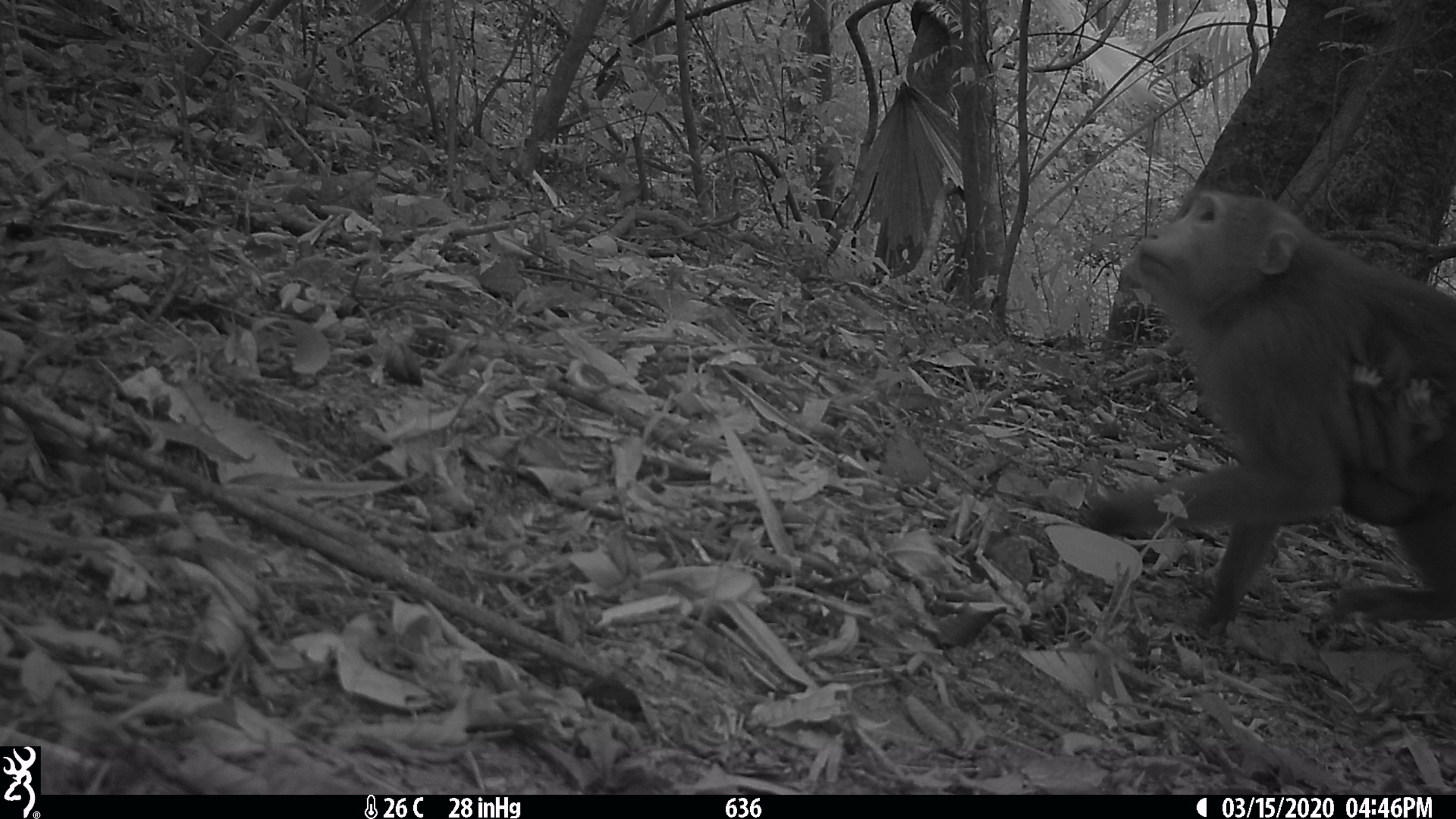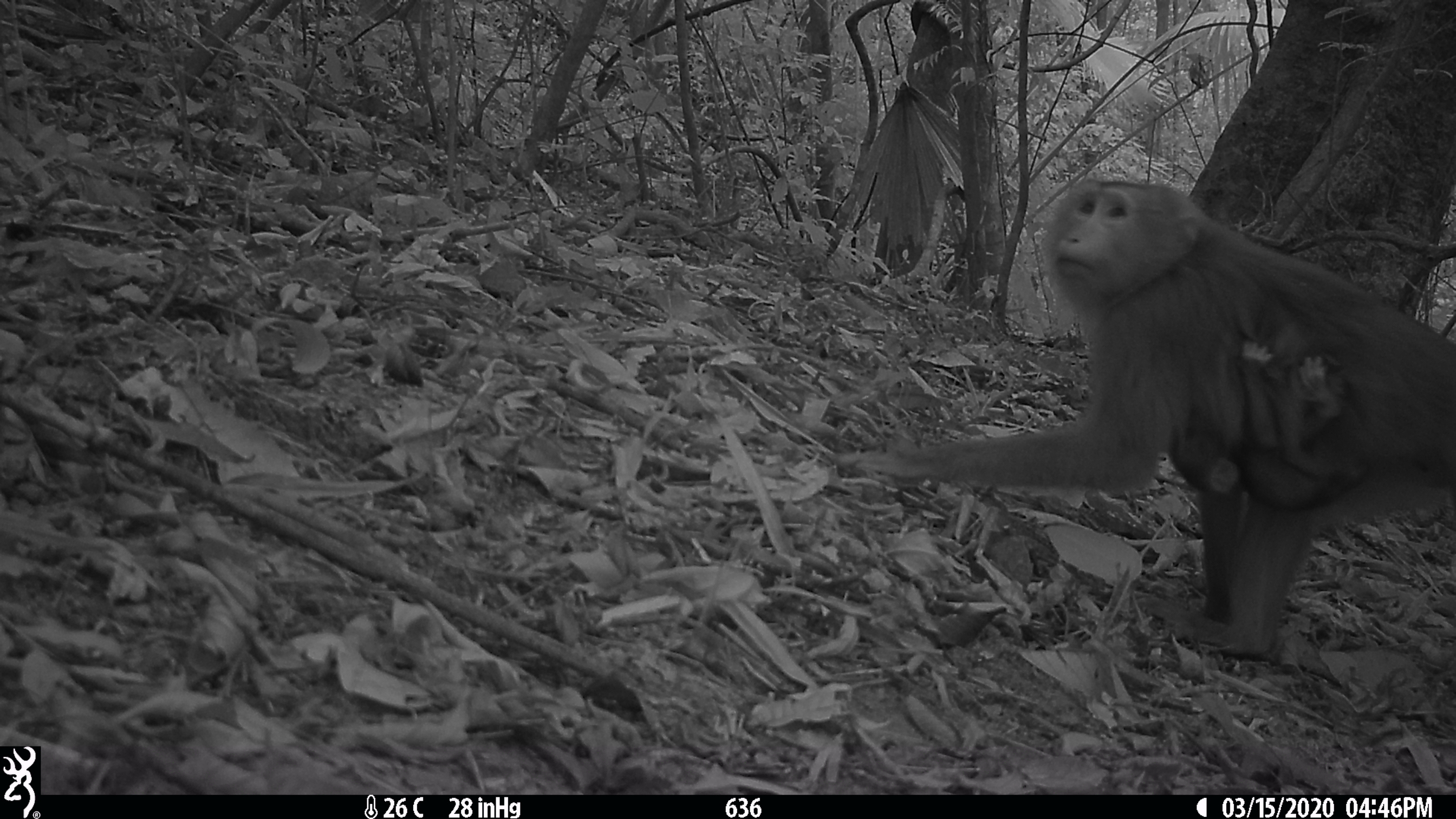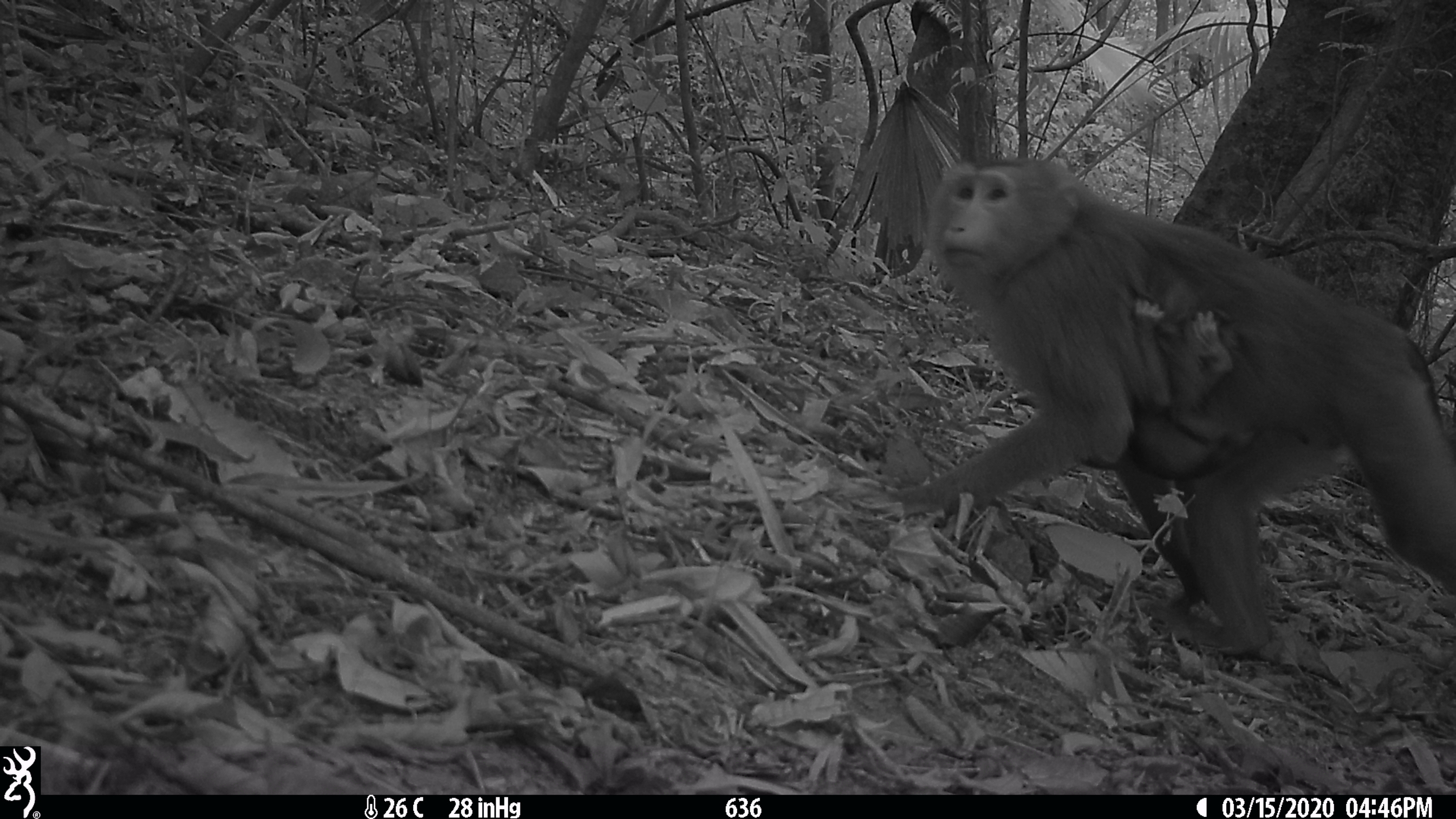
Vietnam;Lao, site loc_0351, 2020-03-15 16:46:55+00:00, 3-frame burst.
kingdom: Animalia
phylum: Chordata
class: Mammalia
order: Primates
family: Cercopithecidae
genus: Macaca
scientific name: Macaca nemestrina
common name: pig-tailed macaque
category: pig tailed macaque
Pig tailed macaque (pig-tailed macaque) (Macaca nemestrina). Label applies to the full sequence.